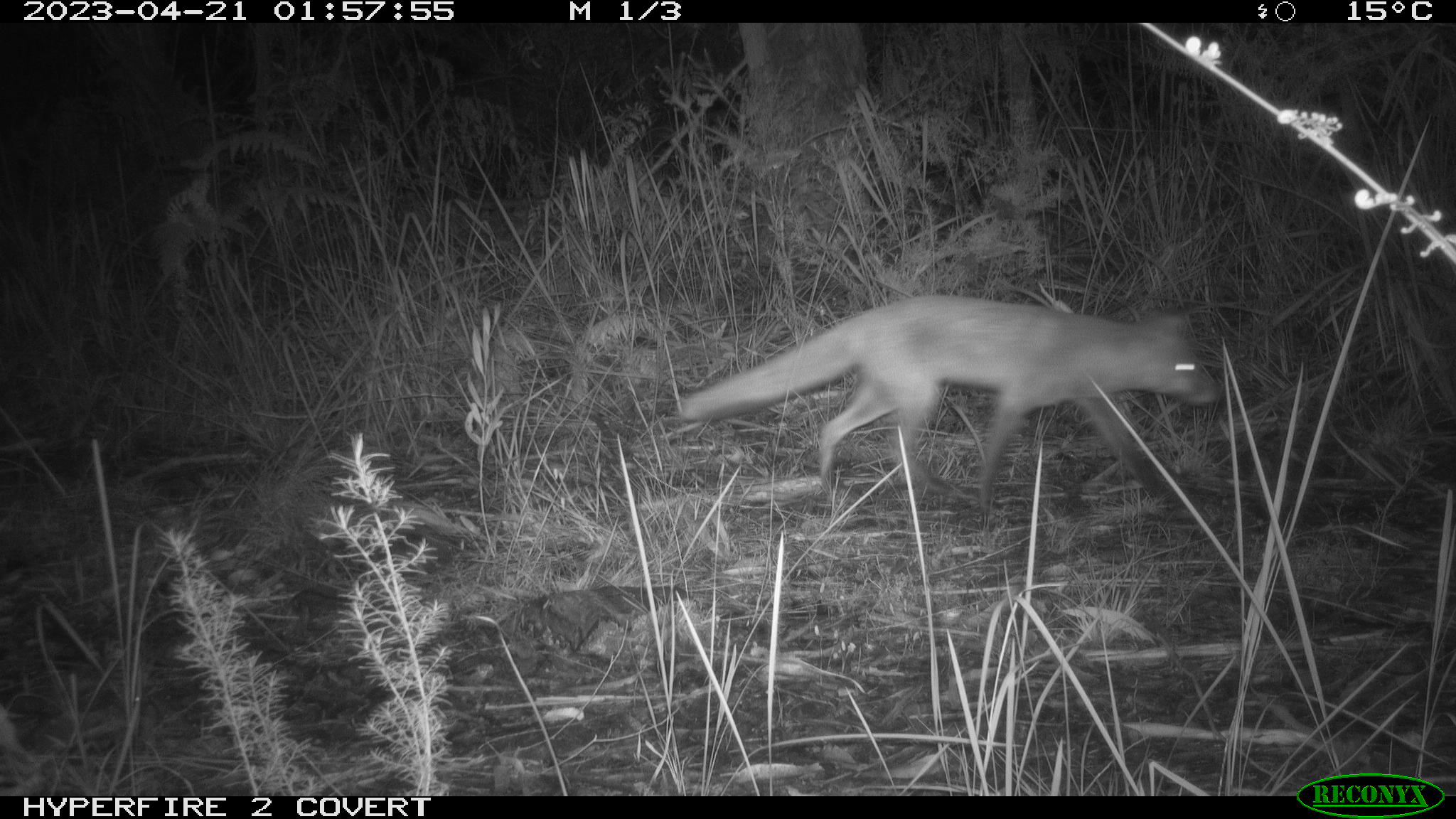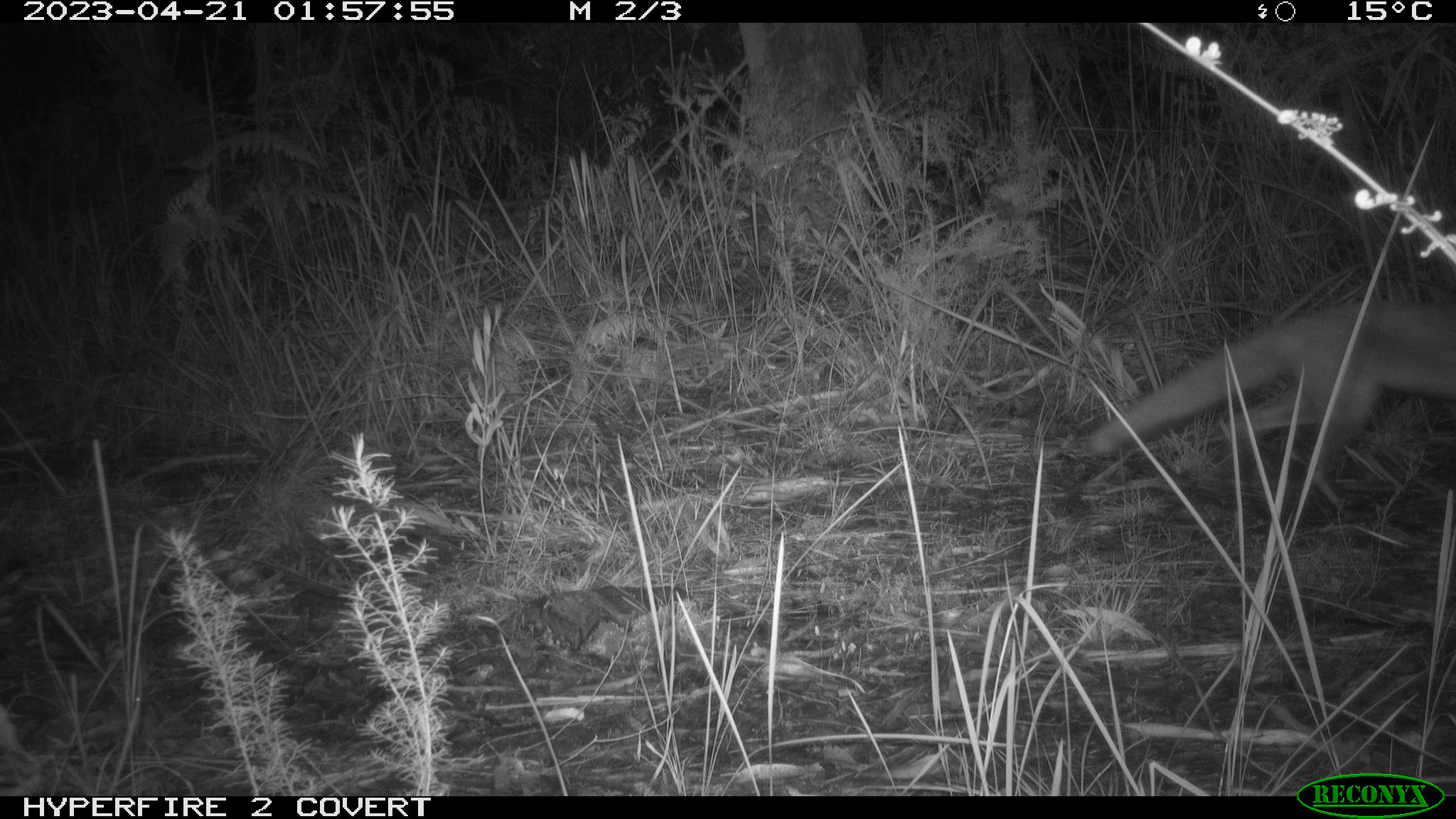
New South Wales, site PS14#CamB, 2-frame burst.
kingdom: Animalia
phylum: Chordata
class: Mammalia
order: Carnivora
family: Canidae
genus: Vulpes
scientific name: Vulpes vulpes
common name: red fox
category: fox